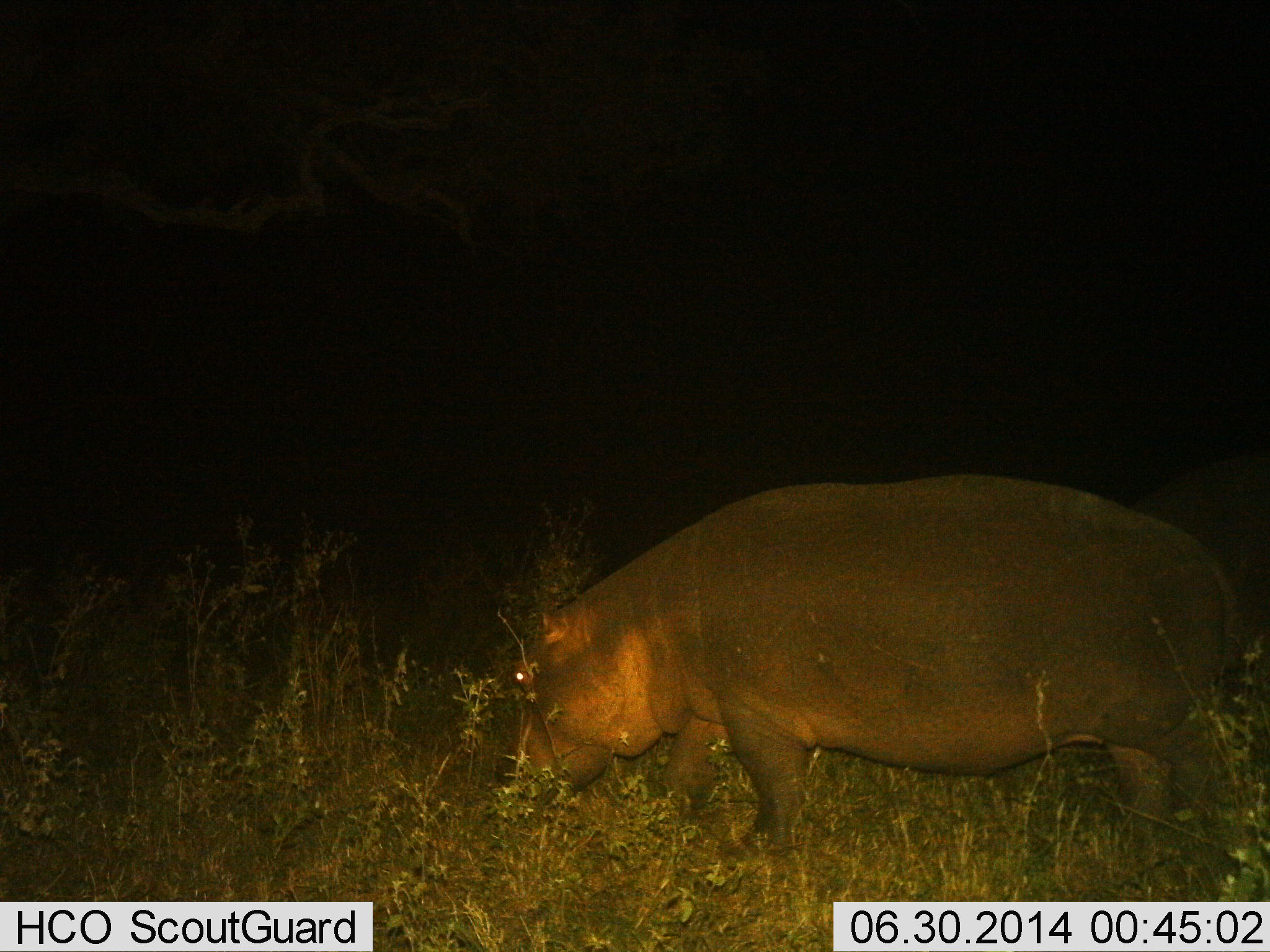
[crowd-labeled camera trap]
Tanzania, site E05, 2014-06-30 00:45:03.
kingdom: Animalia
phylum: Chordata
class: Mammalia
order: Artiodactyla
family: Hippopotamidae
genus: Hippopotamus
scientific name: Hippopotamus amphibius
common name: hippopotamus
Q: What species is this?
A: Hippopotamus (Hippopotamus amphibius).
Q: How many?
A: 1.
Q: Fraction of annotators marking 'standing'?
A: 50%.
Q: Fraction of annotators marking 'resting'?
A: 10%.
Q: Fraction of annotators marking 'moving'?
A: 20%.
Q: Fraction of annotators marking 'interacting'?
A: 0%.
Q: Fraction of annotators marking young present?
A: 0%.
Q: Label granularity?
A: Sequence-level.